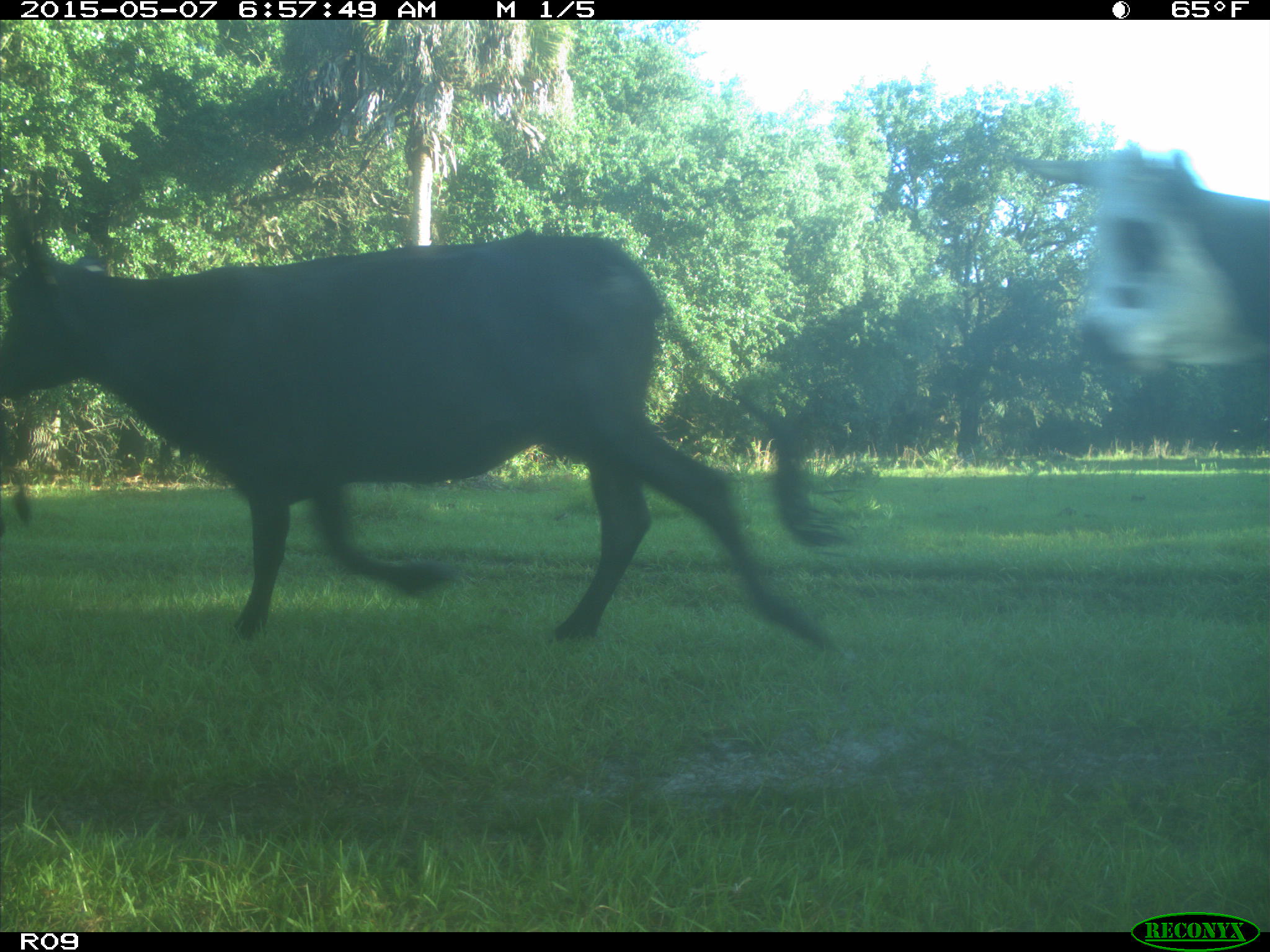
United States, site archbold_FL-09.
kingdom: Animalia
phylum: Chordata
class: Mammalia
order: Artiodactyla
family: Bovidae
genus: Bos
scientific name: Bos taurus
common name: domestic cow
Bos taurus (domestic cow).